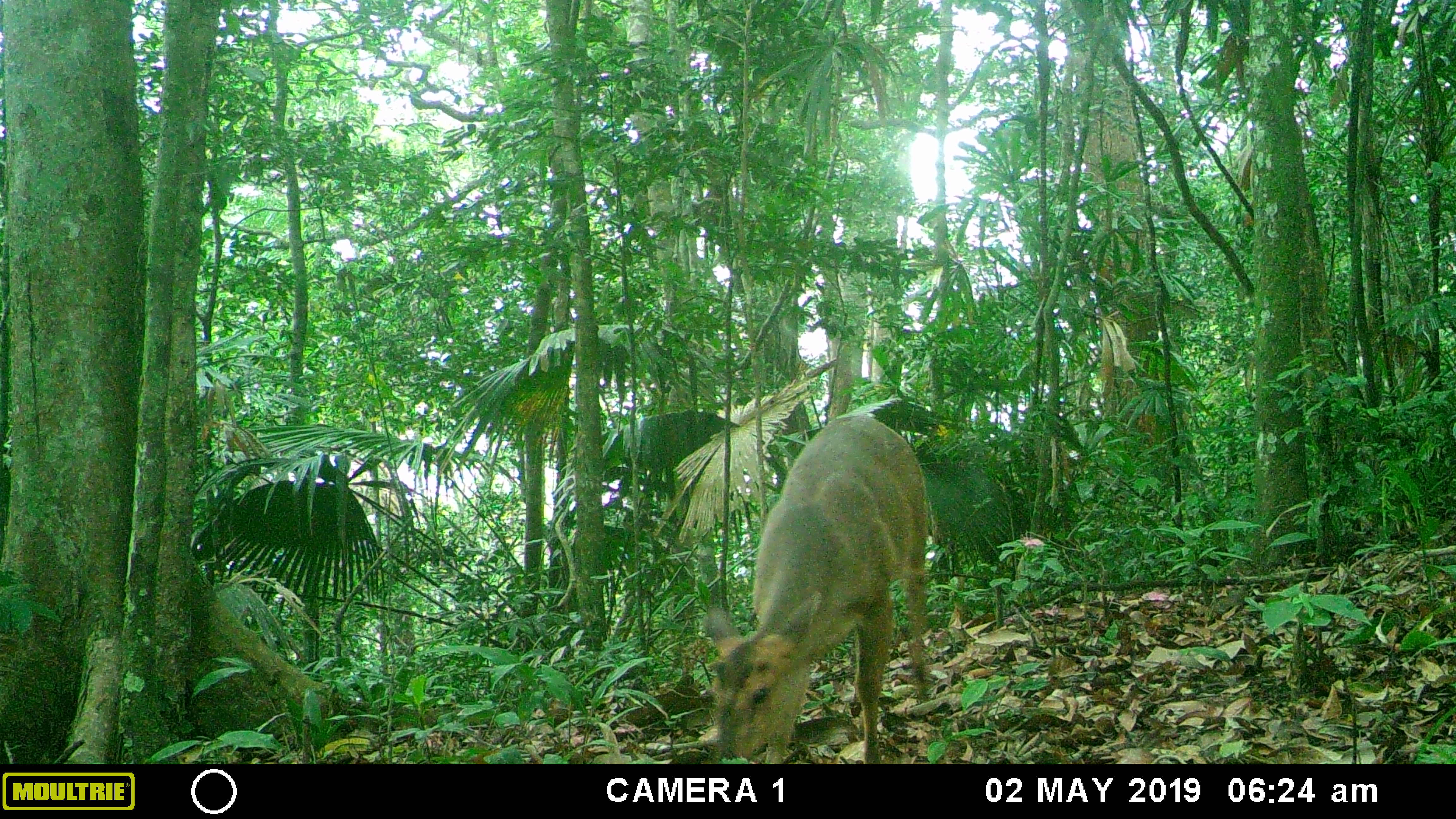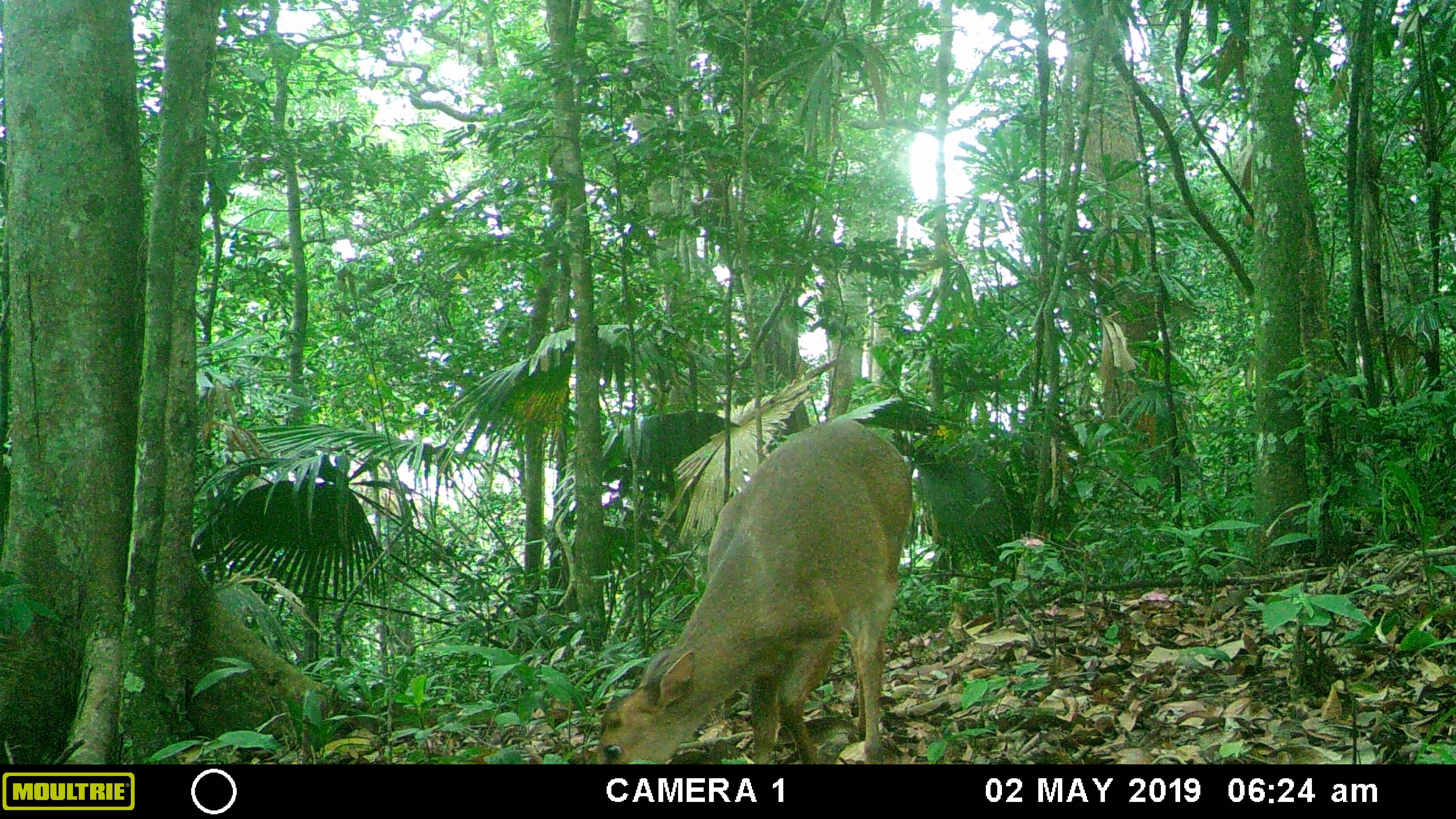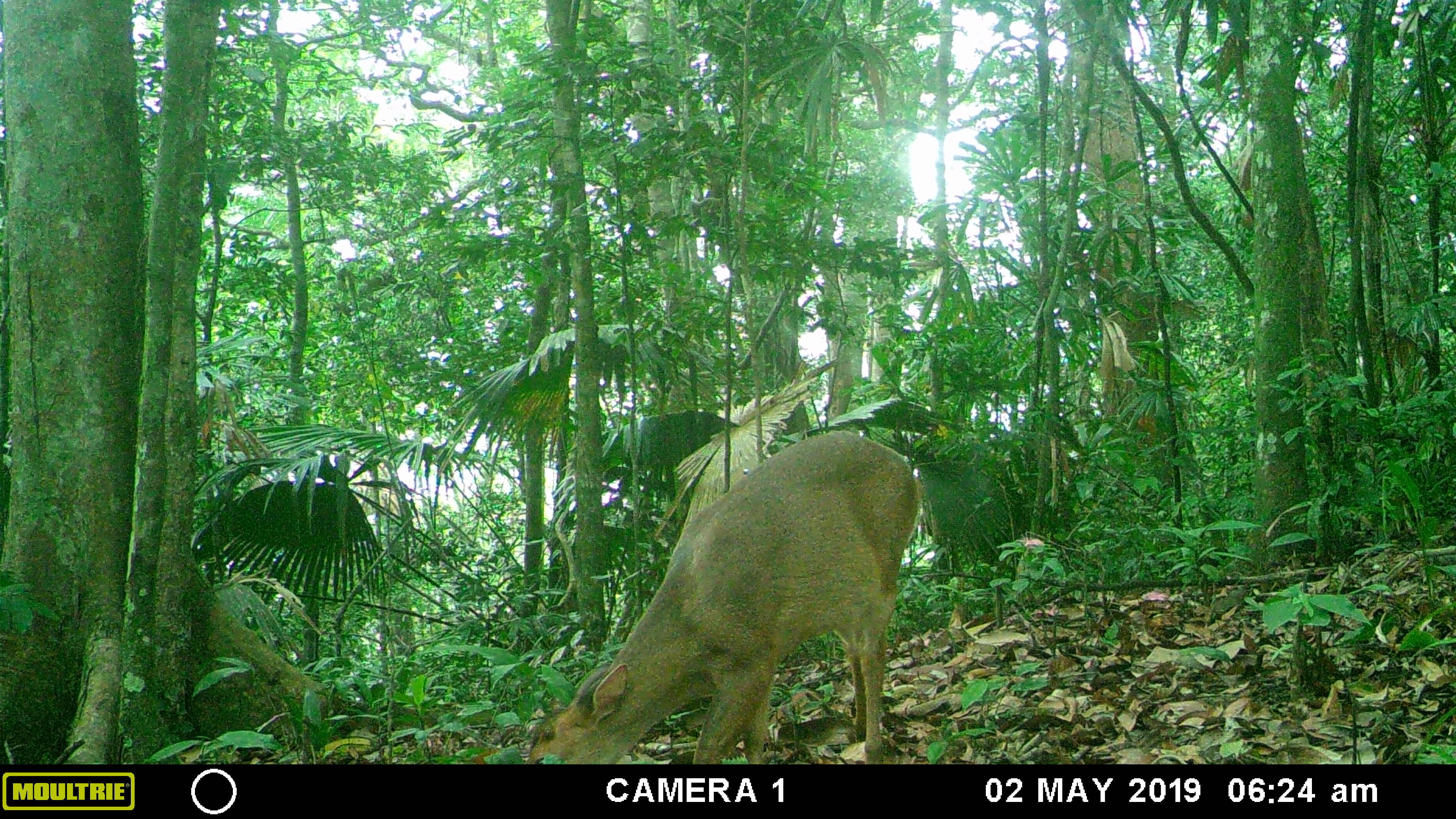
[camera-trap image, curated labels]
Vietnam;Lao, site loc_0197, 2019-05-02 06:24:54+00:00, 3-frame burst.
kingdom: Animalia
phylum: Chordata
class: Mammalia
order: Artiodactyla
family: Cervidae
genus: Muntiacus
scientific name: Muntiacus vuquangensis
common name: large-antlered muntjac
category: large antlered muntjac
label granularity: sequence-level